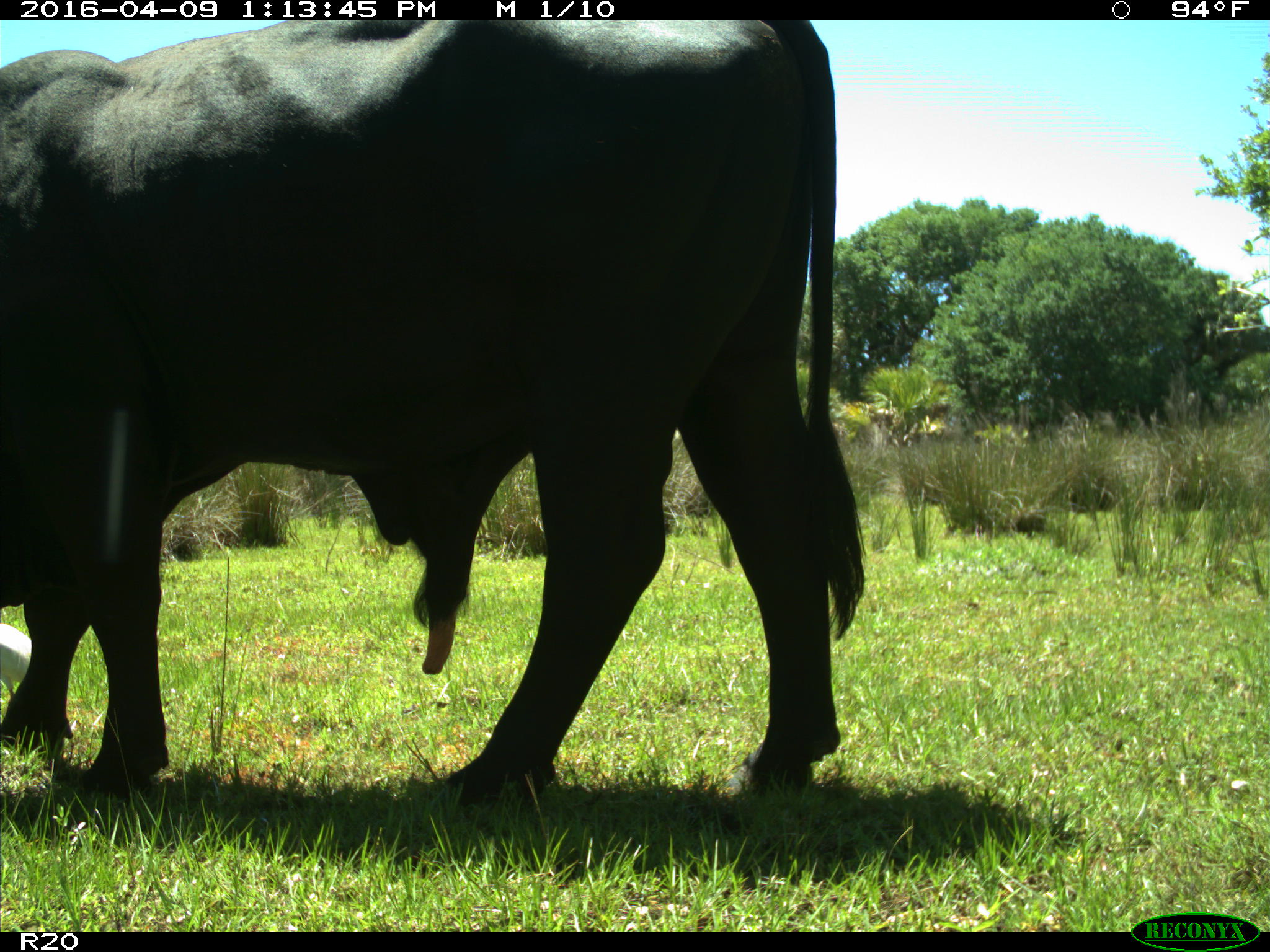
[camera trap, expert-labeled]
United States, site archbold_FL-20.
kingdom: Animalia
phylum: Chordata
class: Mammalia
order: Artiodactyla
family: Bovidae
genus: Bos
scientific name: Bos taurus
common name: domestic cow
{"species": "Bos taurus (domestic cow)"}